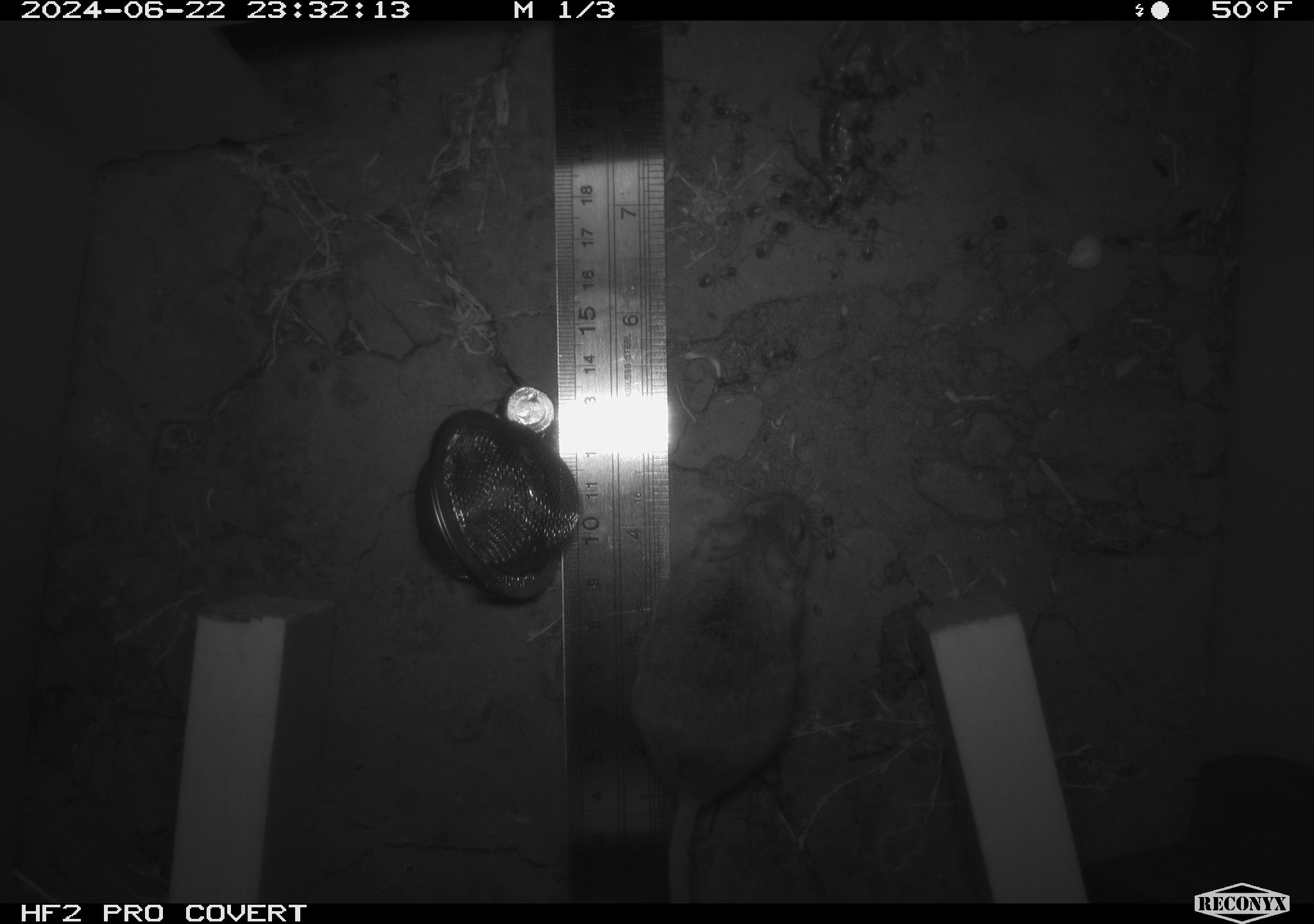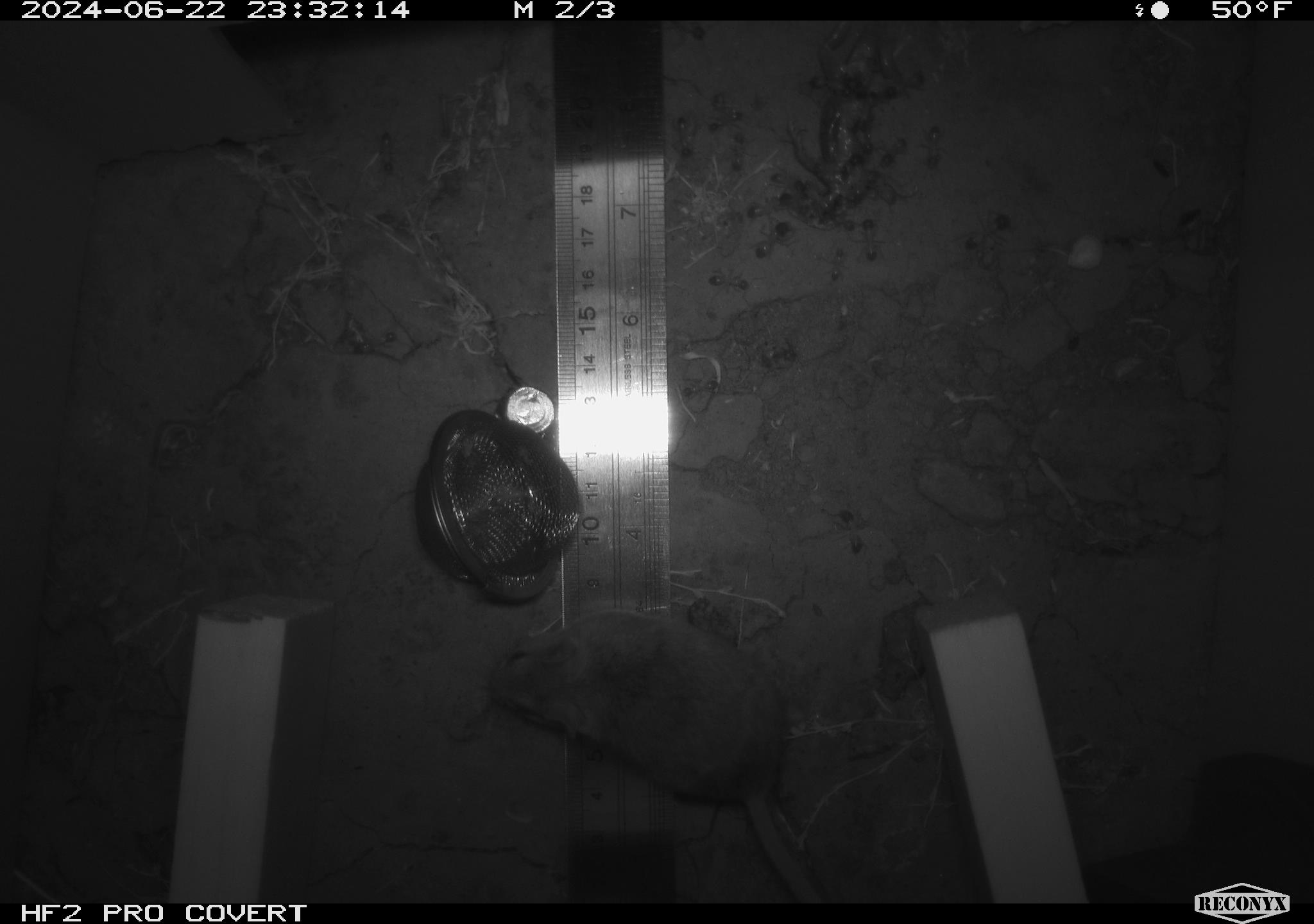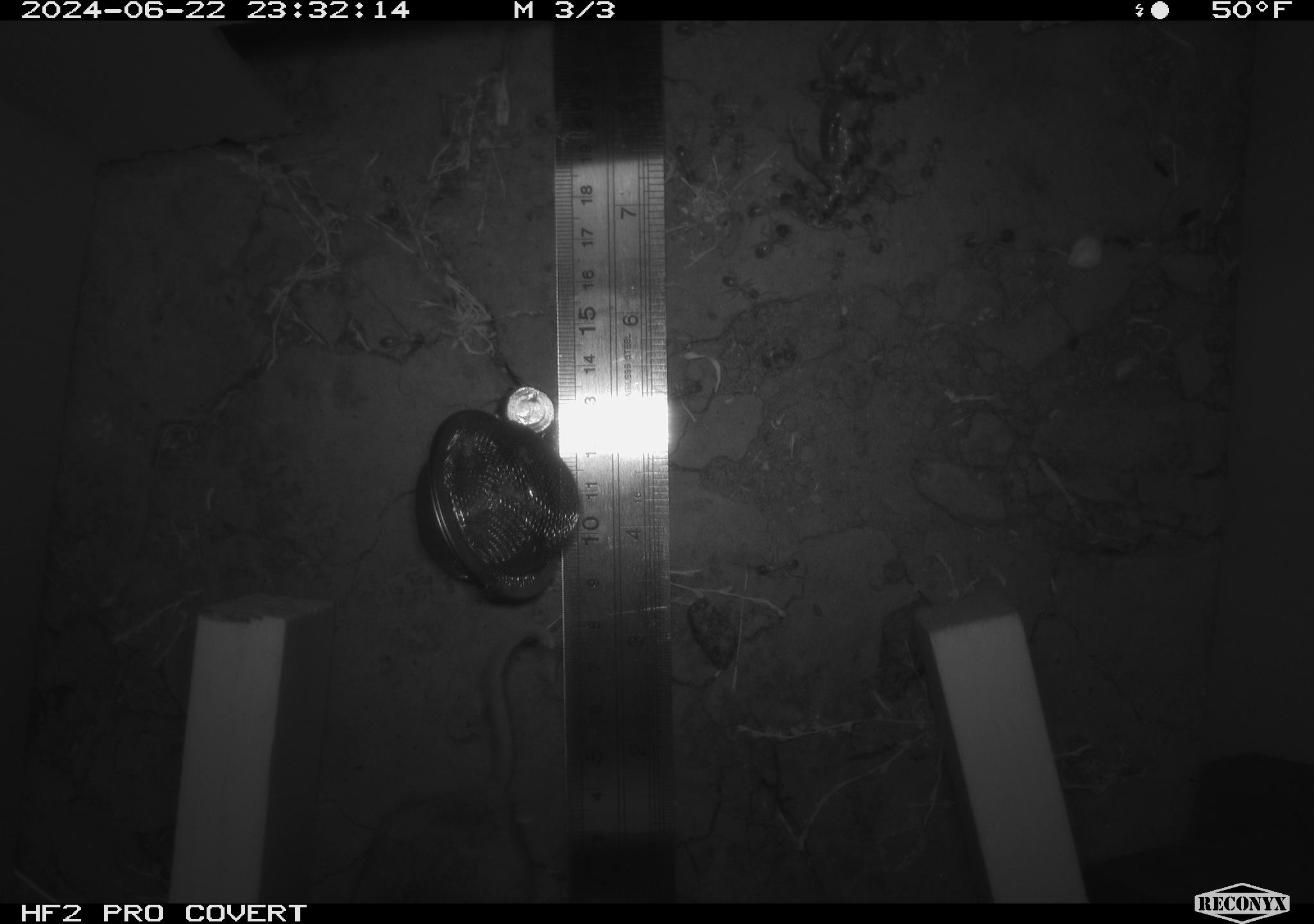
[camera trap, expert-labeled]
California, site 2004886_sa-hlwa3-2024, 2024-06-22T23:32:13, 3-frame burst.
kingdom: Animalia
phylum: Arthropoda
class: Insecta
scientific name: Insecta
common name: insect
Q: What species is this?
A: Insect (Insecta).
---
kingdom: Animalia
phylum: Chordata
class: Mammalia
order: Rodentia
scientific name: Rodentia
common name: mouse species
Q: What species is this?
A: Mouse species (Rodentia).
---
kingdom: Animalia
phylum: Chordata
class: Reptilia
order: Squamata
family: Phrynosomatidae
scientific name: Phrynosomatidae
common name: phrynosomatid lizards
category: phrynosomatidae family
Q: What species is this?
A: Phrynosomatidae family (phrynosomatid lizards) (Phrynosomatidae).